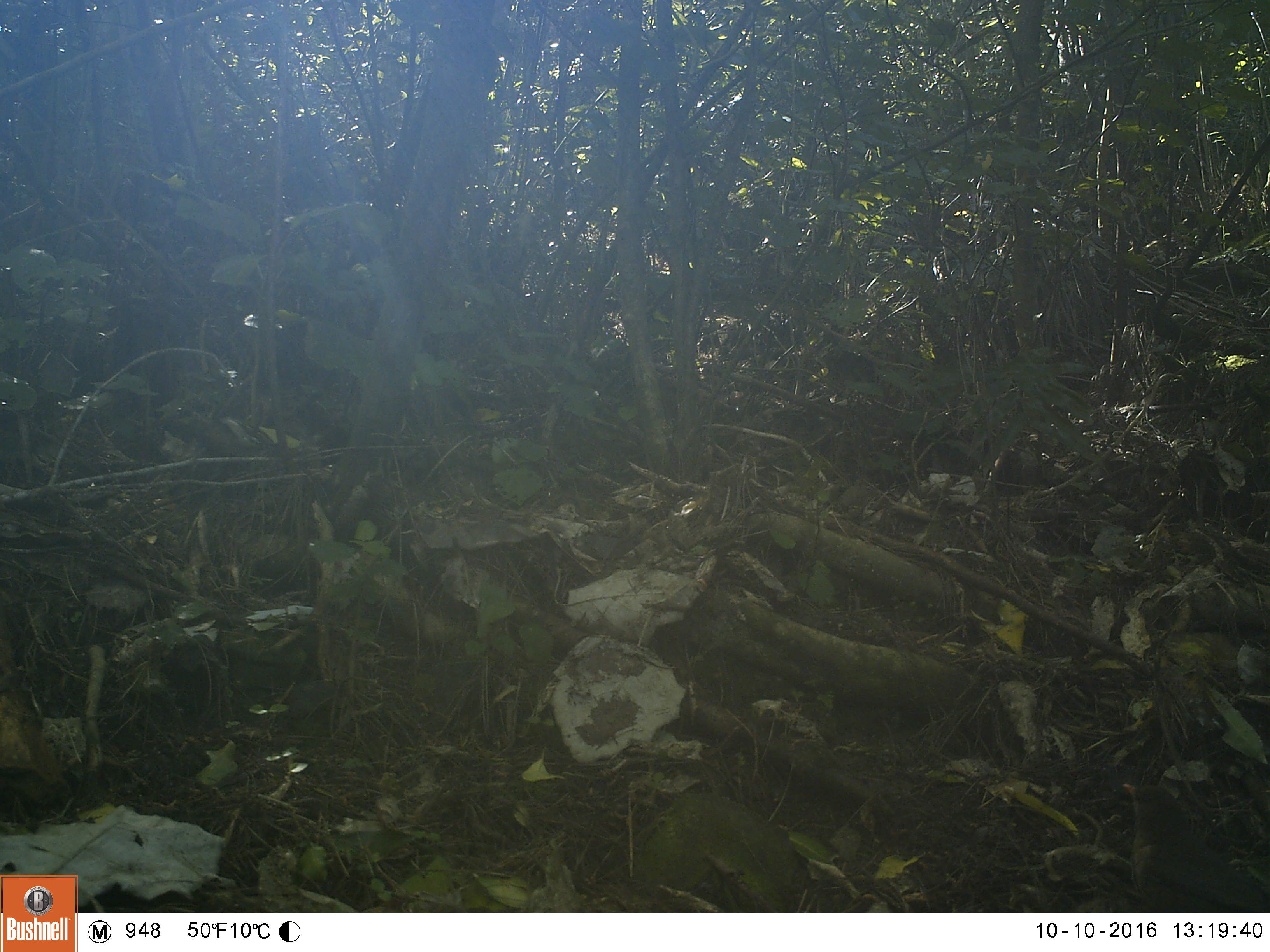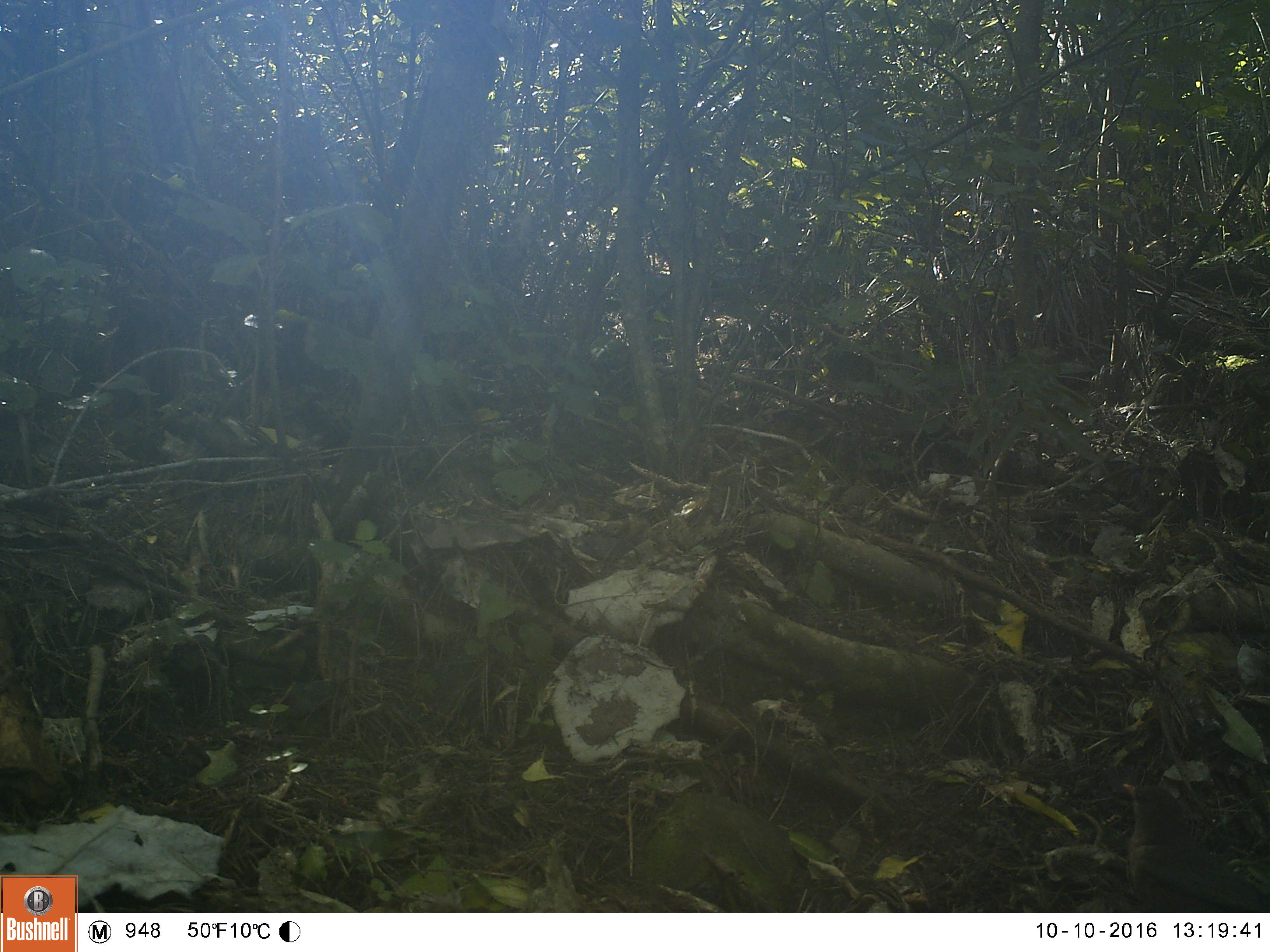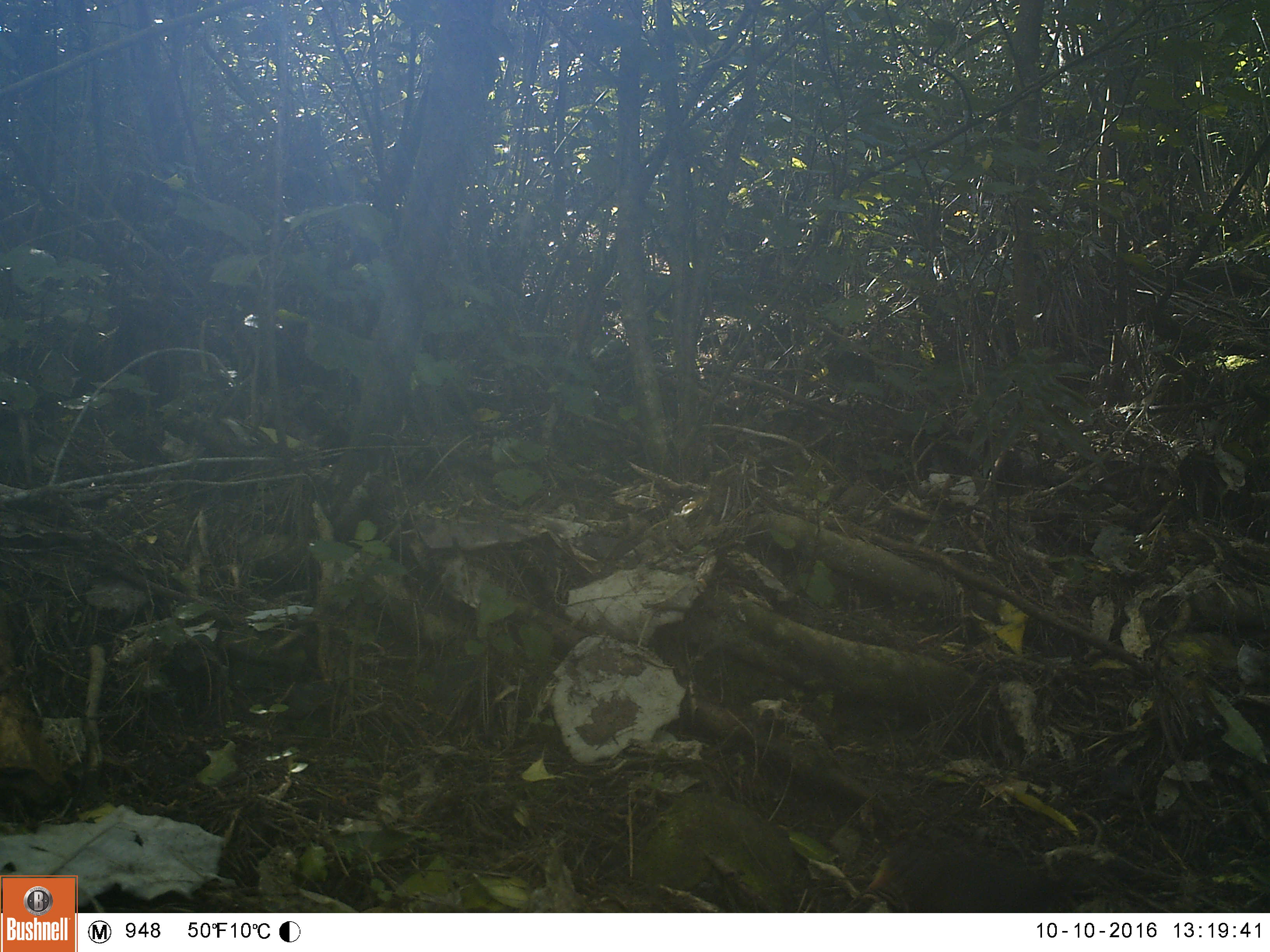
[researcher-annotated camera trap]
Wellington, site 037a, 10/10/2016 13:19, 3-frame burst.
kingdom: Animalia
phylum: Chordata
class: Aves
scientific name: Aves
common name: bird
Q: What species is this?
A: Bird (Aves).